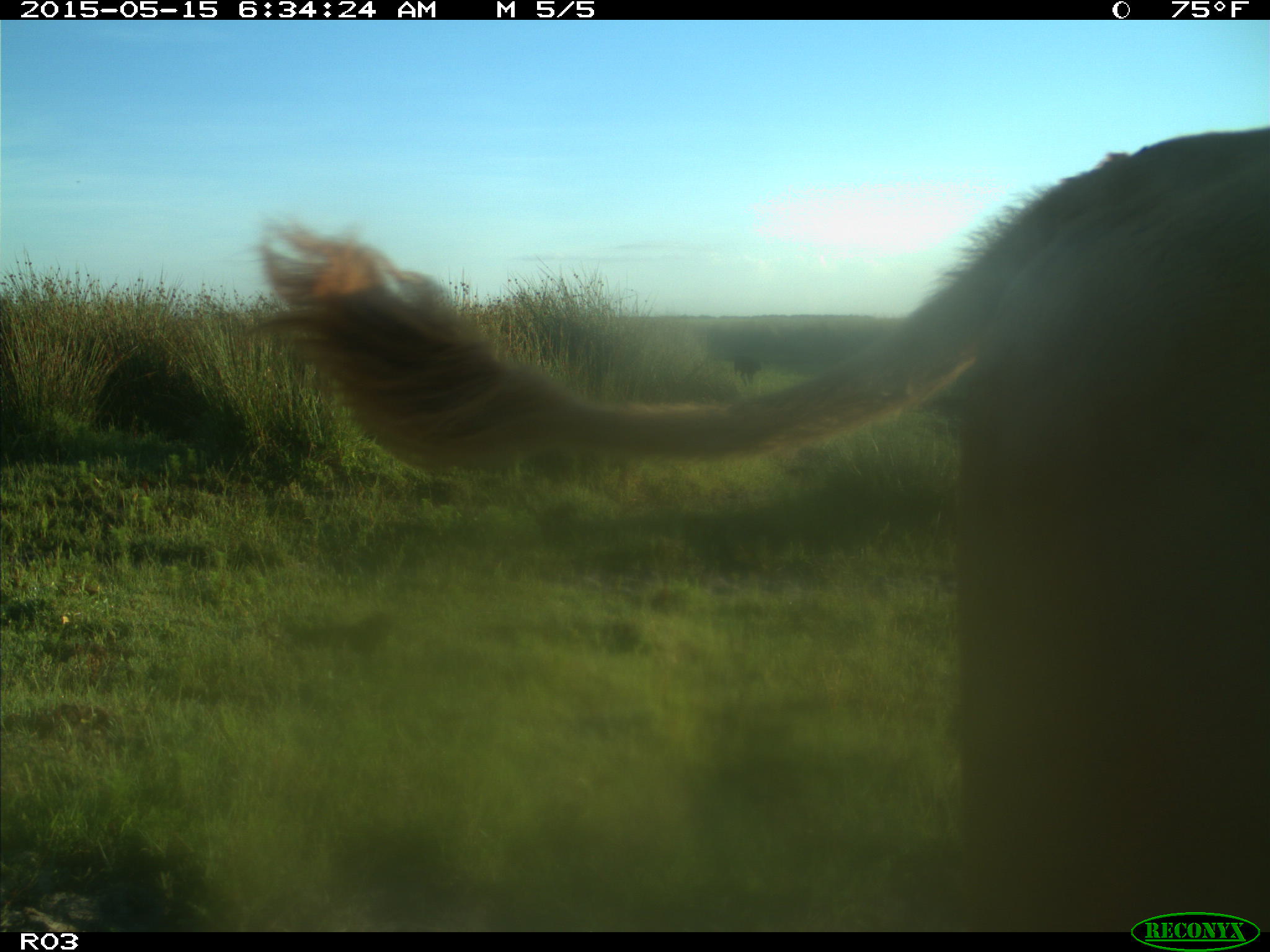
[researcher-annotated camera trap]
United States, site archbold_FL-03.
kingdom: Animalia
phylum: Chordata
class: Mammalia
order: Artiodactyla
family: Bovidae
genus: Bos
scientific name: Bos taurus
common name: domestic cow